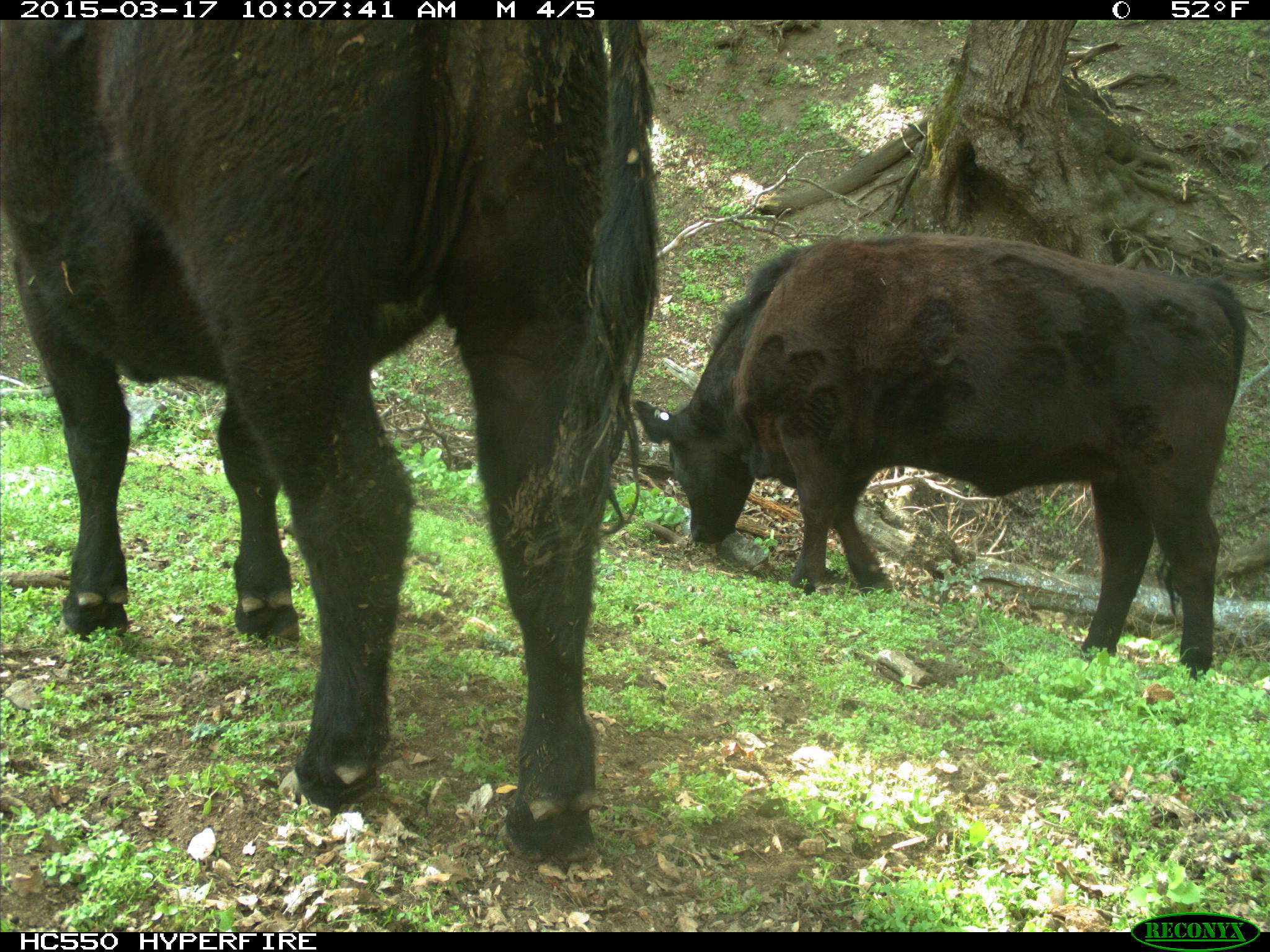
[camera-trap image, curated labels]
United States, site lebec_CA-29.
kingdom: Animalia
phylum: Chordata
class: Mammalia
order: Artiodactyla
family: Bovidae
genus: Bos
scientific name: Bos taurus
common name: domestic cow